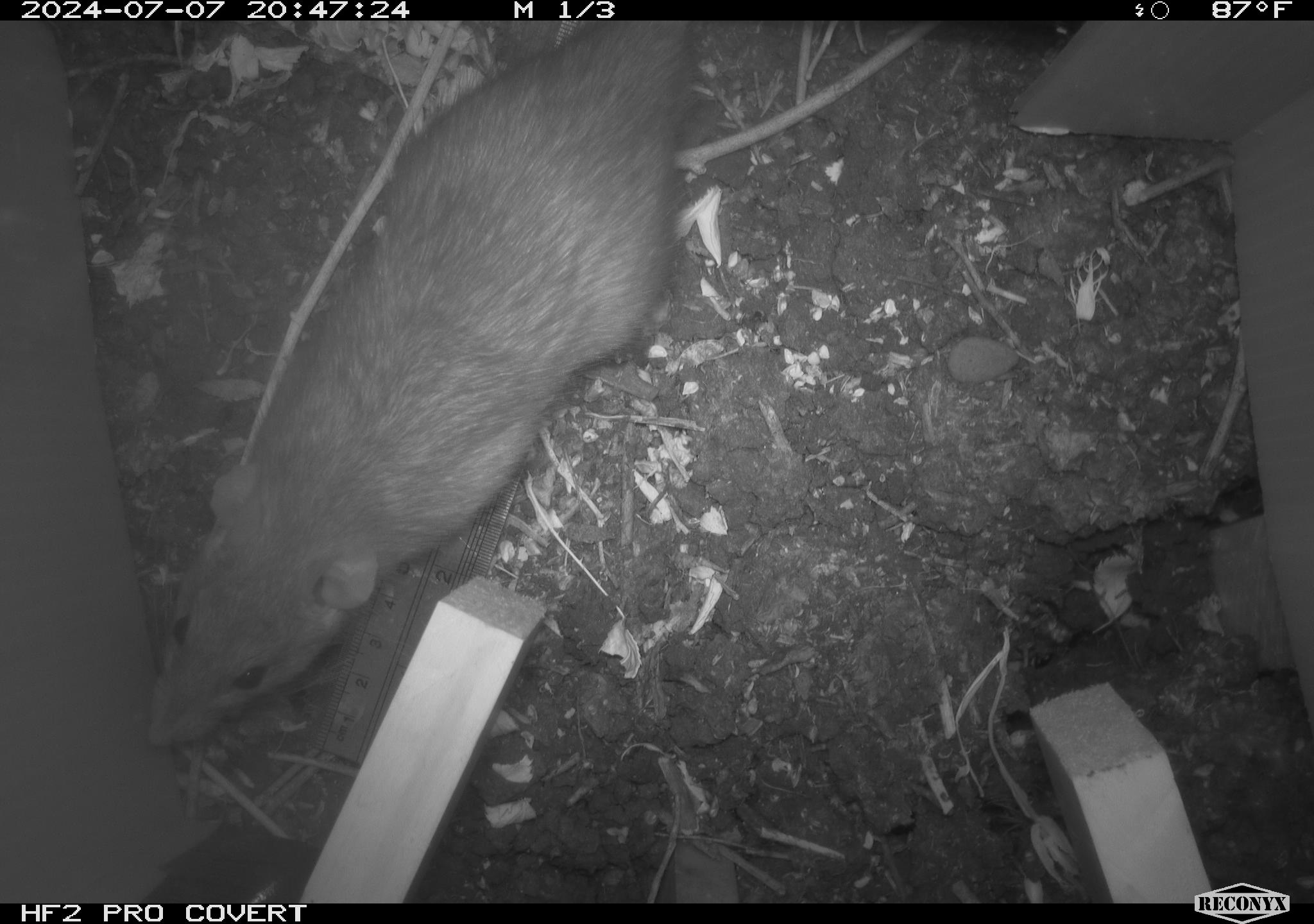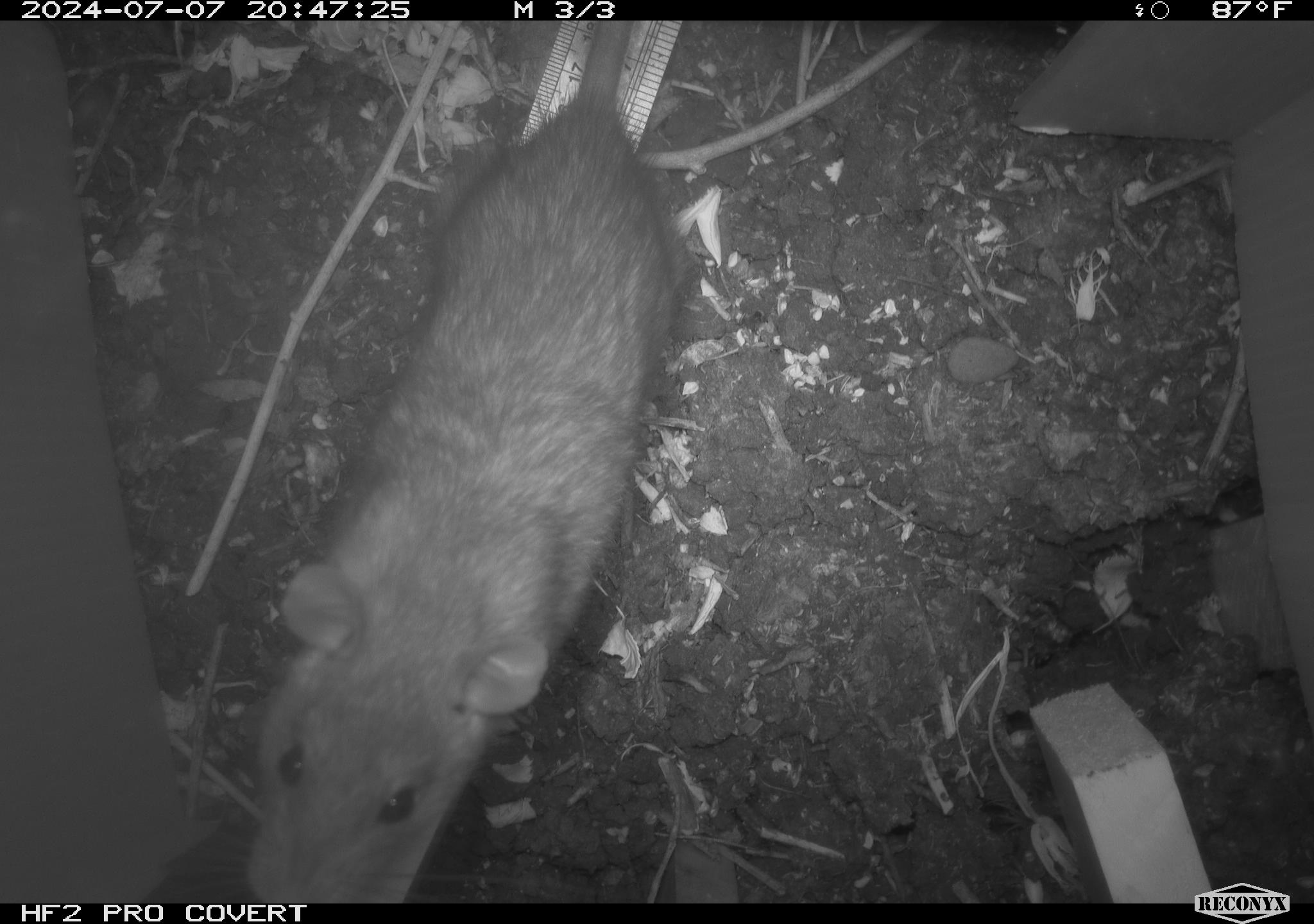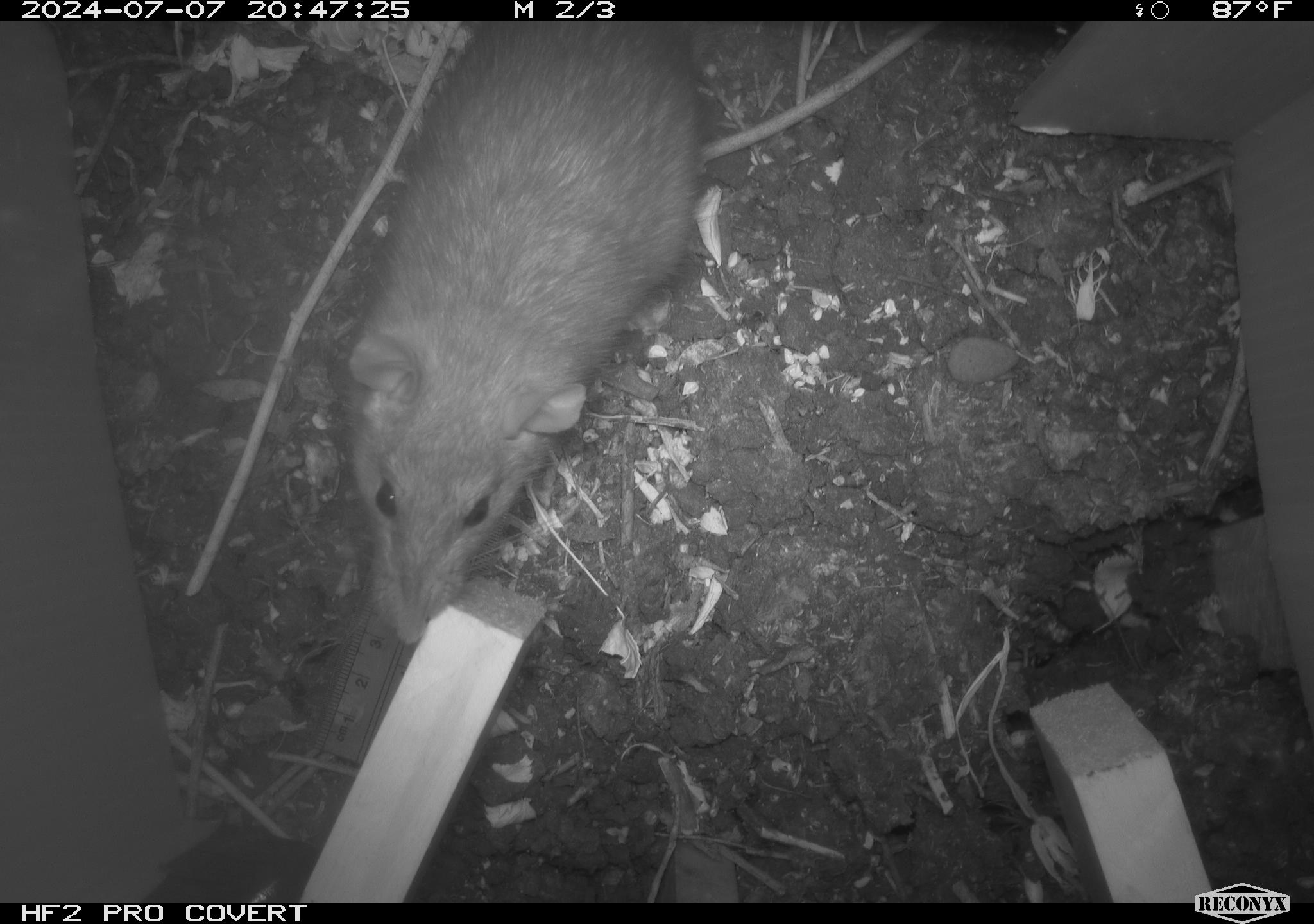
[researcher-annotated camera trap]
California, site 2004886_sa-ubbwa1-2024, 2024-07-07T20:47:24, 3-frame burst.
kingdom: Animalia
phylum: Chordata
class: Mammalia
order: Rodentia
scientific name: Rodentia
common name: woodrat or rat or mouse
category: woodrat or rat or mouse species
Woodrat or rat or mouse species (woodrat or rat or mouse) (Rodentia).